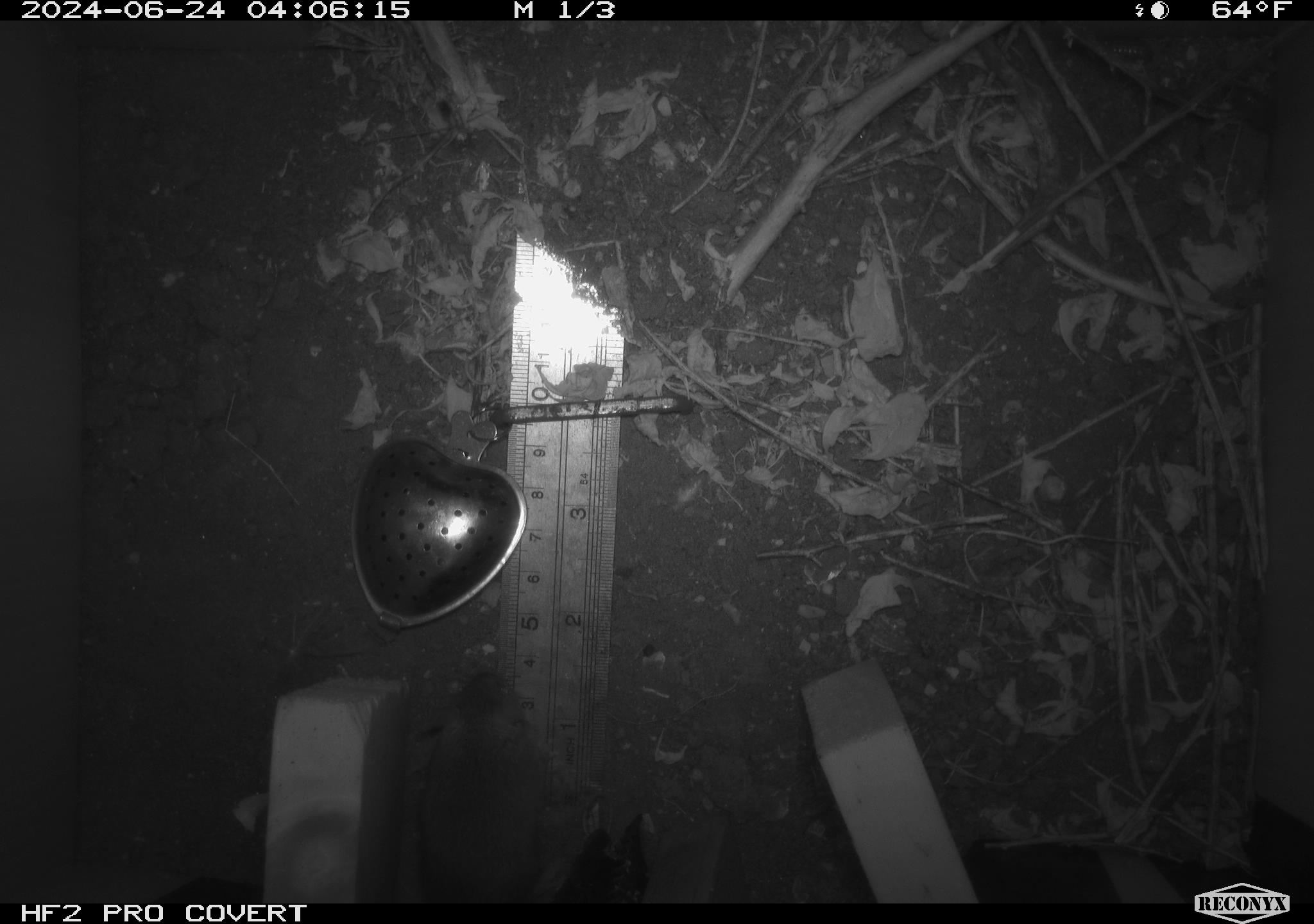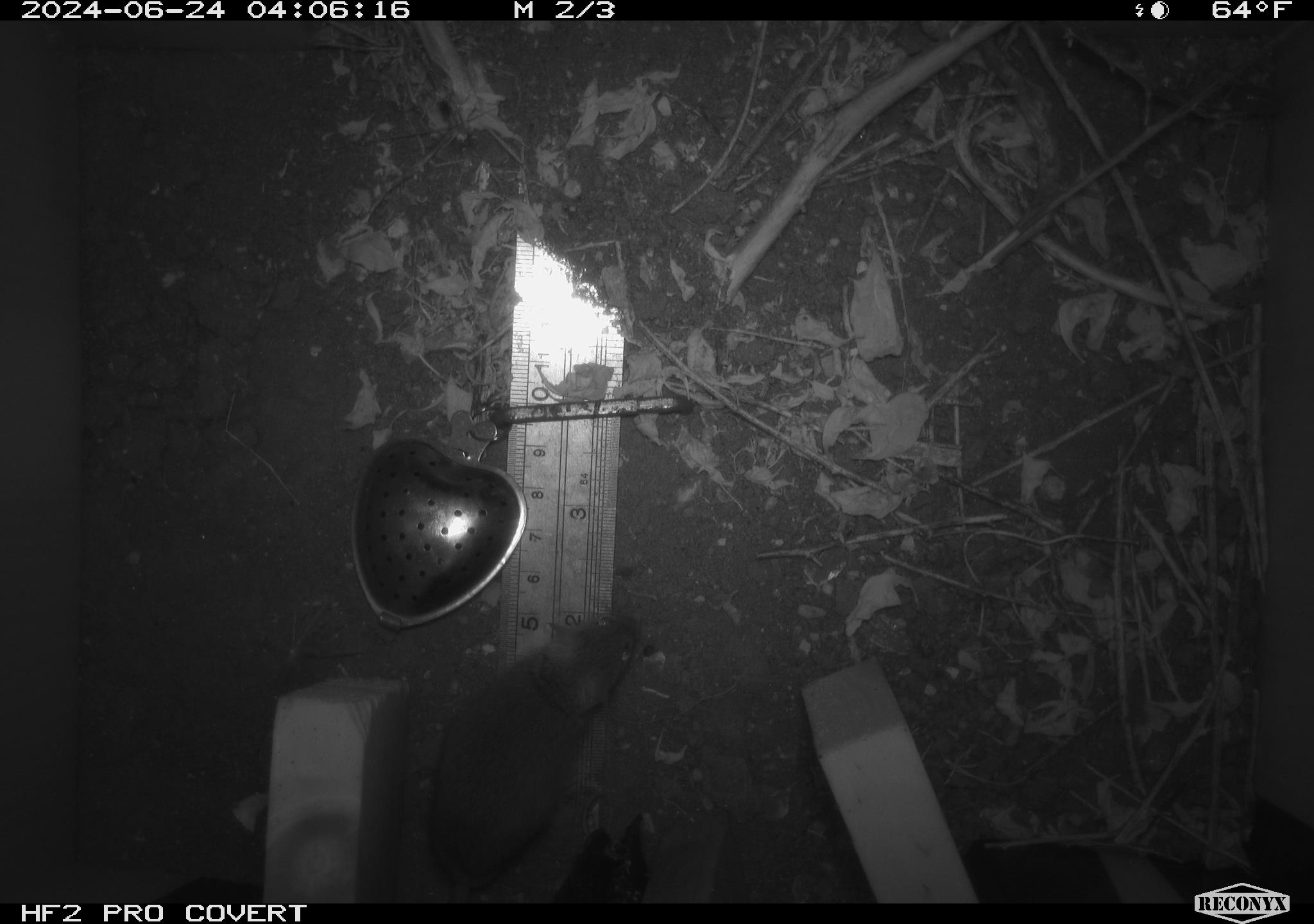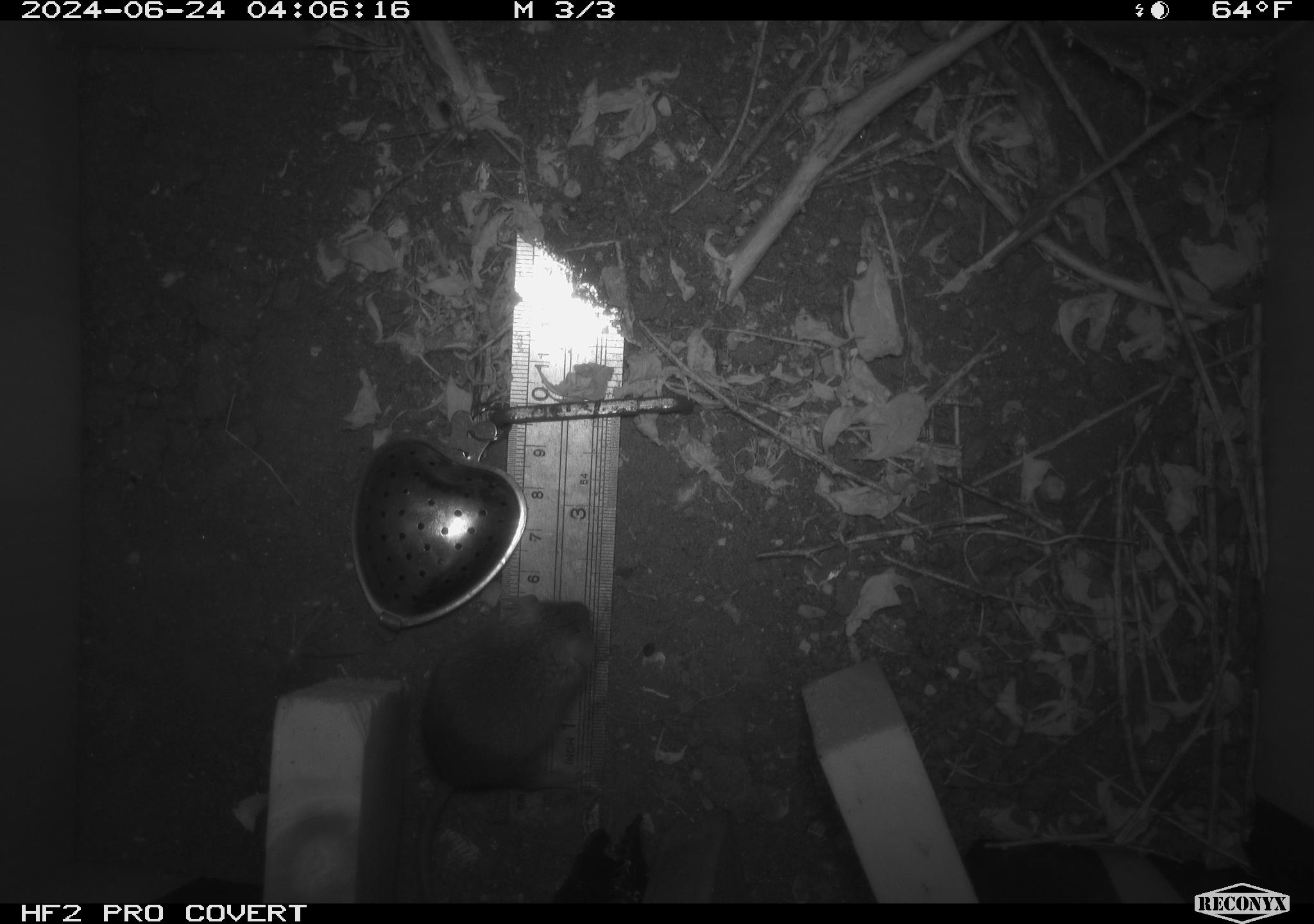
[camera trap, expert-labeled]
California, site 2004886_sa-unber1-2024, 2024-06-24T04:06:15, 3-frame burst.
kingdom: Animalia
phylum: Chordata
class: Mammalia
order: Rodentia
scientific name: Rodentia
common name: mouse species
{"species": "mouse species (Rodentia)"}